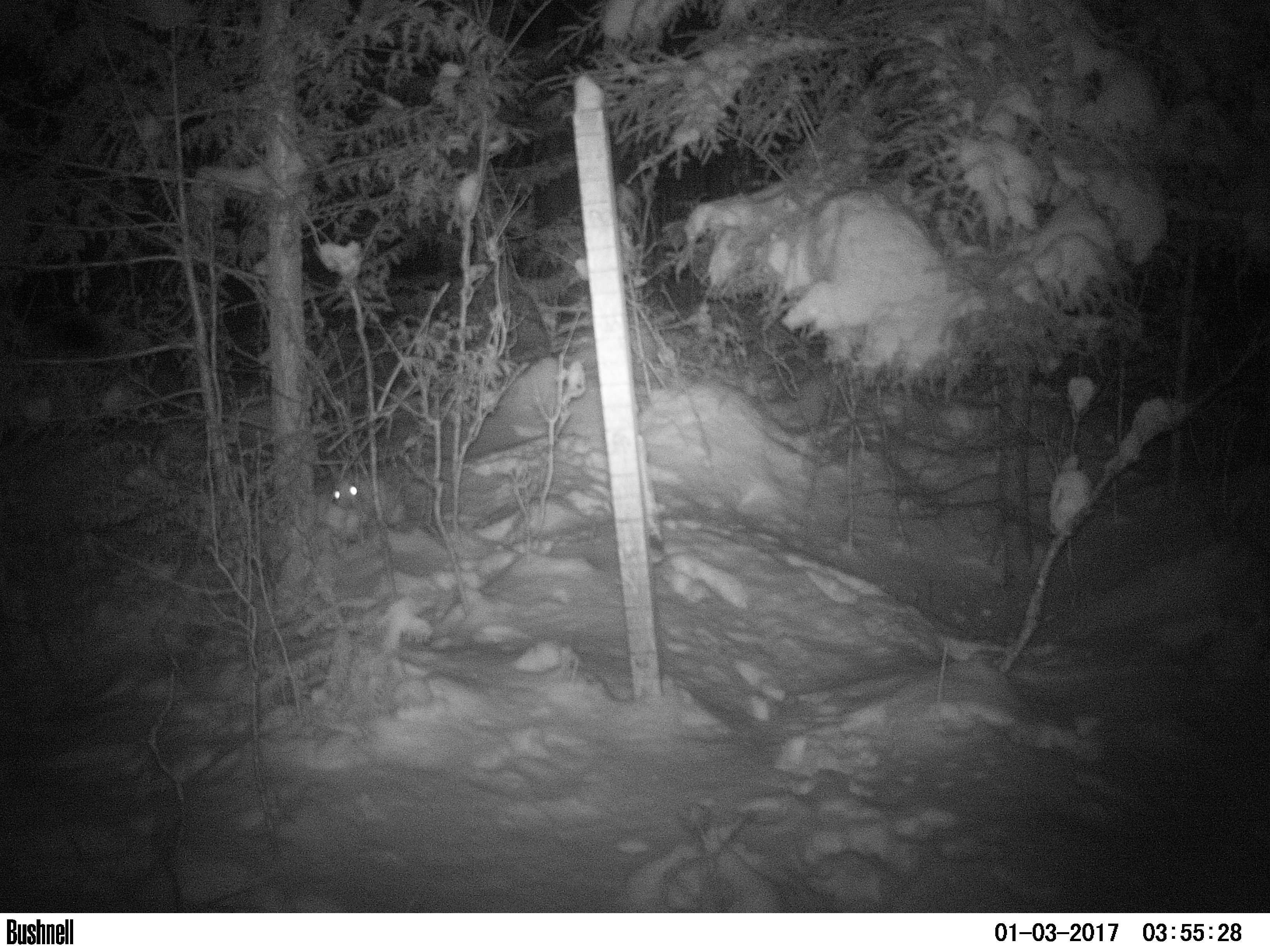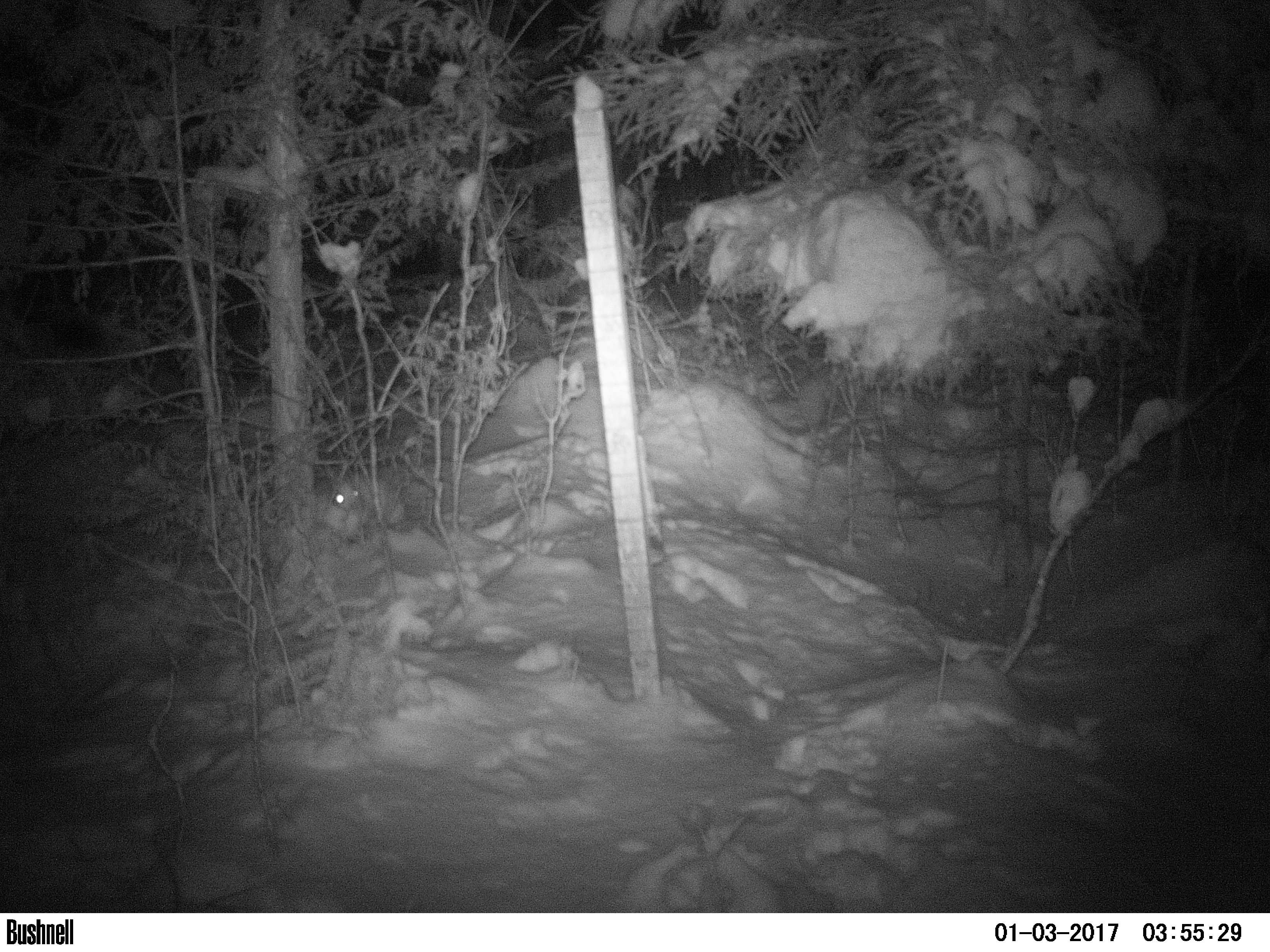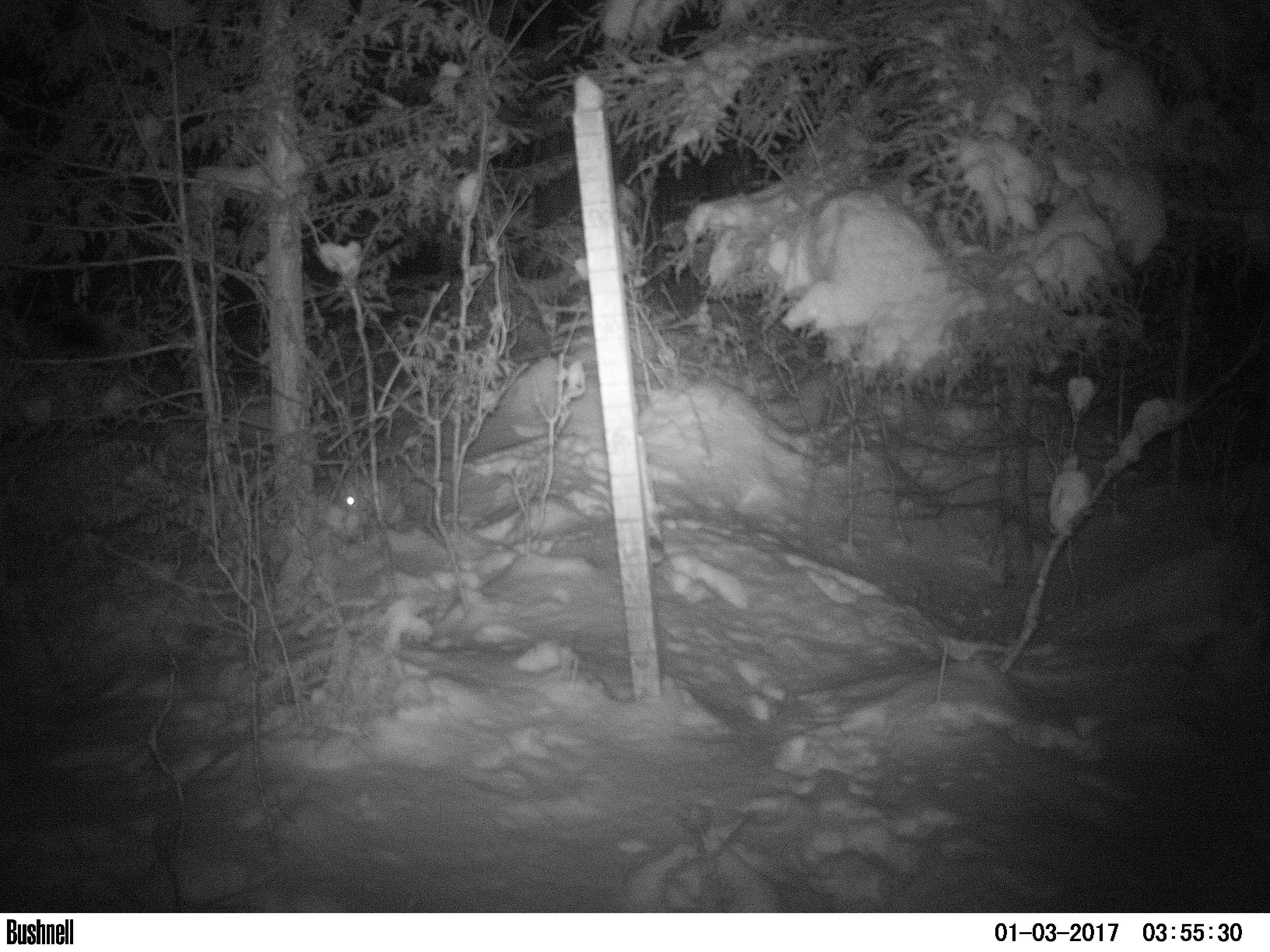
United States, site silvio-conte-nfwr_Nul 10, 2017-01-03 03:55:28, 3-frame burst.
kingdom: Animalia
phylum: Chordata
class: Mammalia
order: Lagomorpha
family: Leporidae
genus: Lepus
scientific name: Lepus americanus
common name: snowshoe hare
Snowshoe hare (Lepus americanus).